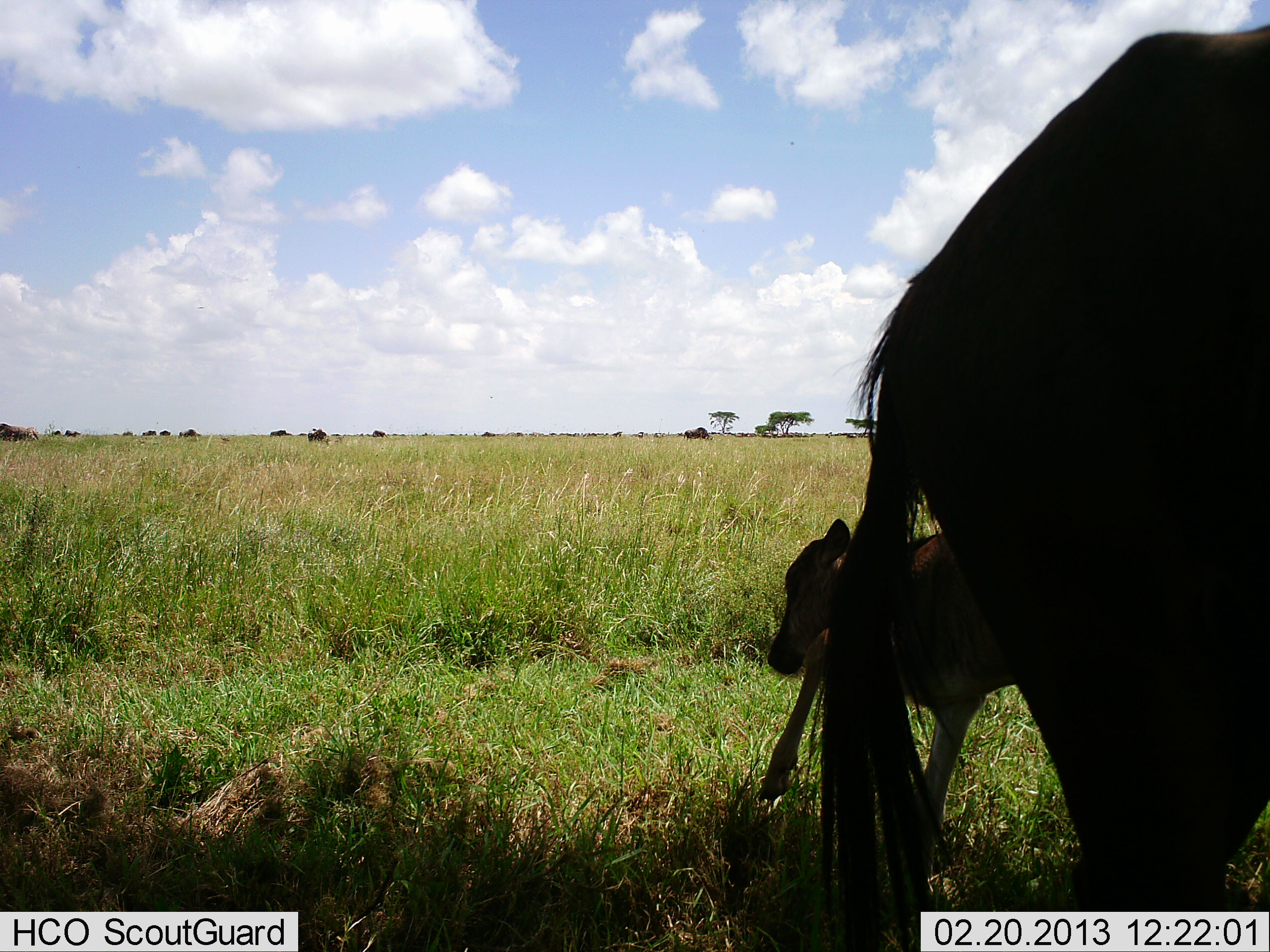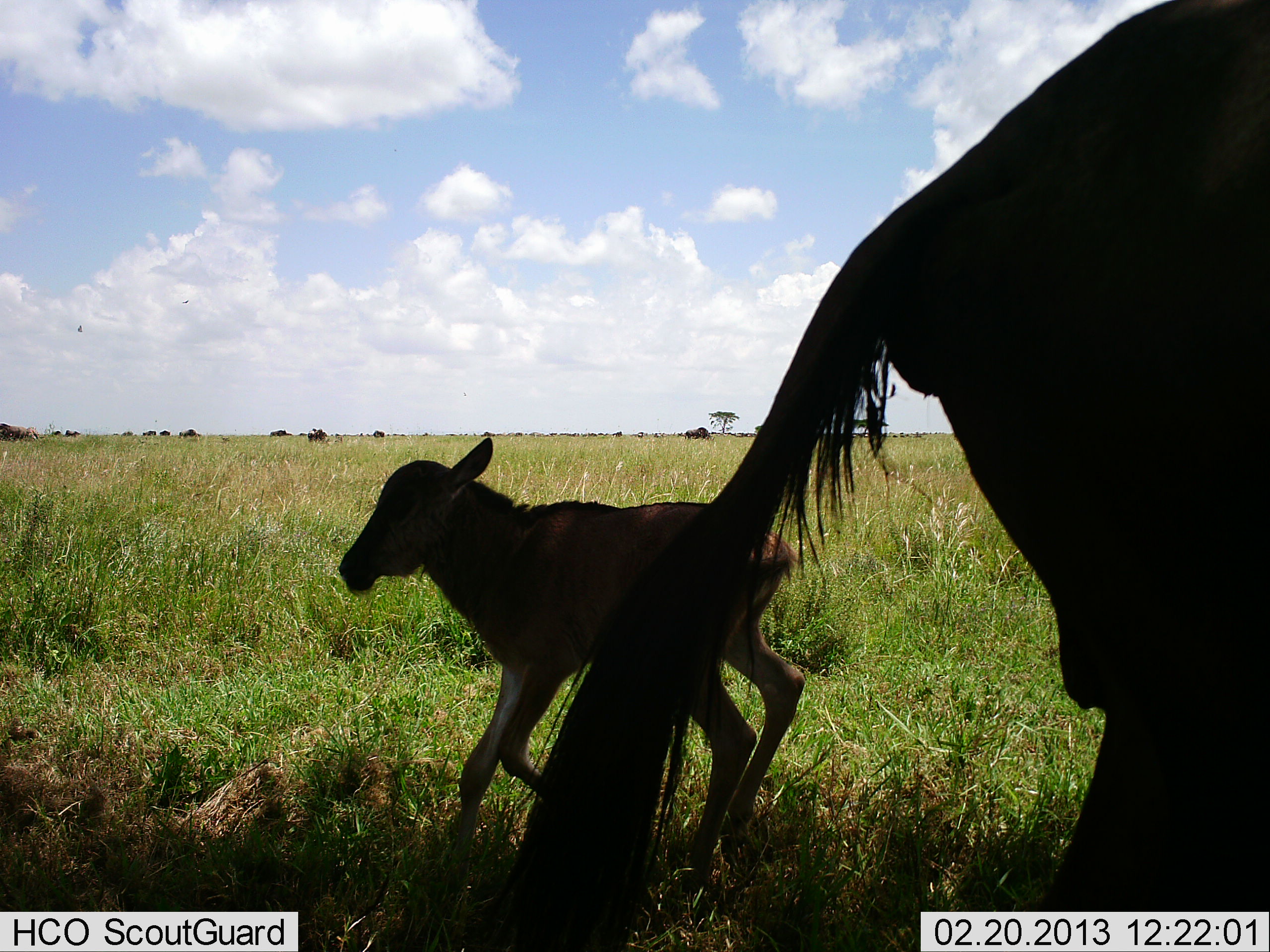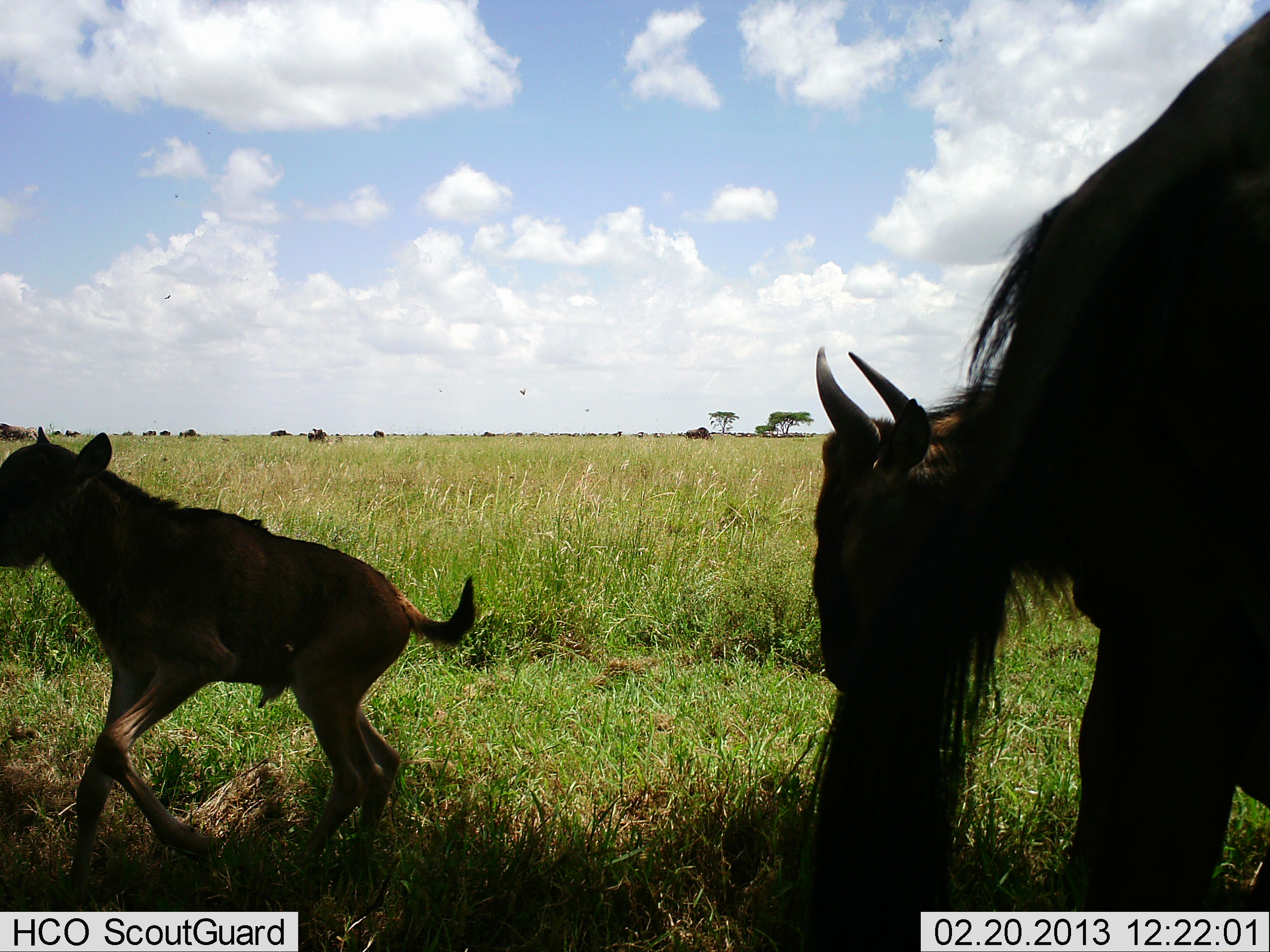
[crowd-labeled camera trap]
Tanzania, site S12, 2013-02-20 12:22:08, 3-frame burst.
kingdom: Animalia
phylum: Chordata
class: Mammalia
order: Artiodactyla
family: Bovidae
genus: Connochaetes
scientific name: Connochaetes taurinus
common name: blue wildebeest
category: wildebeest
Wildebeest (blue wildebeest) (Connochaetes taurinus), count 2. Behavior (volunteer vote fractions): standing 83%, resting 0%, moving 65%, interacting 4%. Young present (vote fraction): 96%. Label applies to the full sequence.